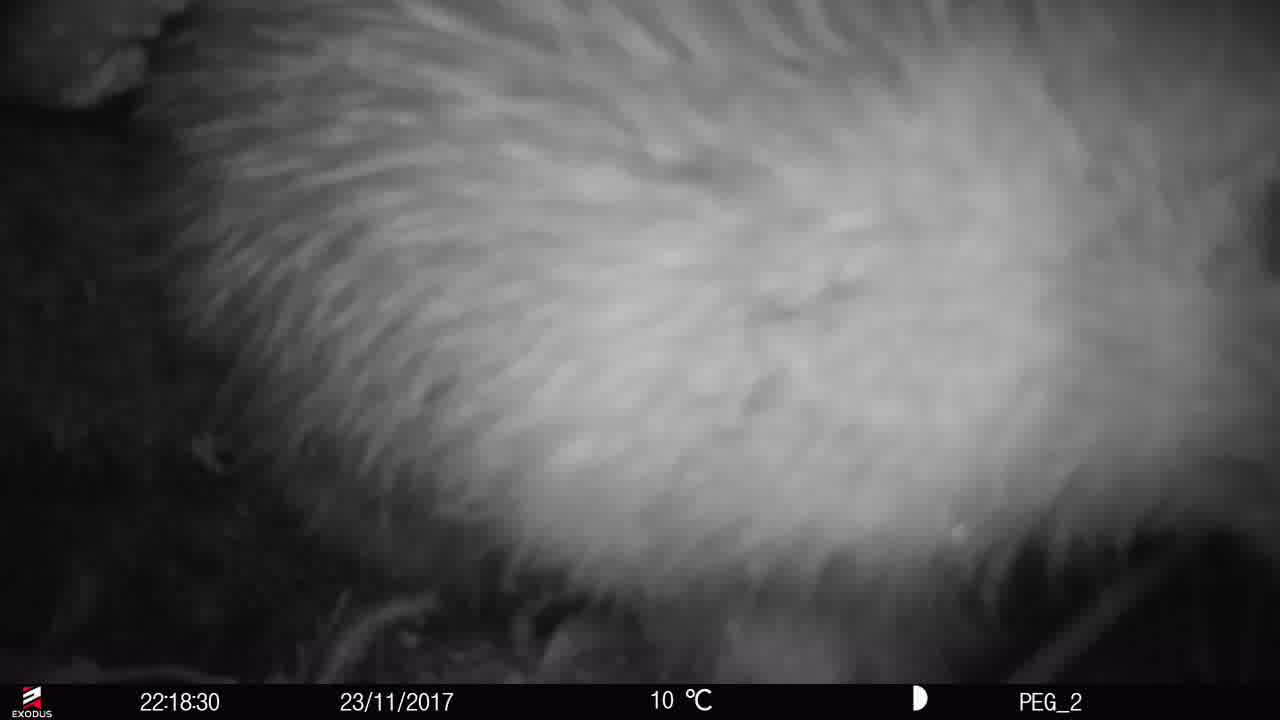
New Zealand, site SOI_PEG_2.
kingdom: Animalia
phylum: Chordata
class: Aves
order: Apterygiformes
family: Apterygidae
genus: Apteryx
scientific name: Apteryx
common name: kiwi